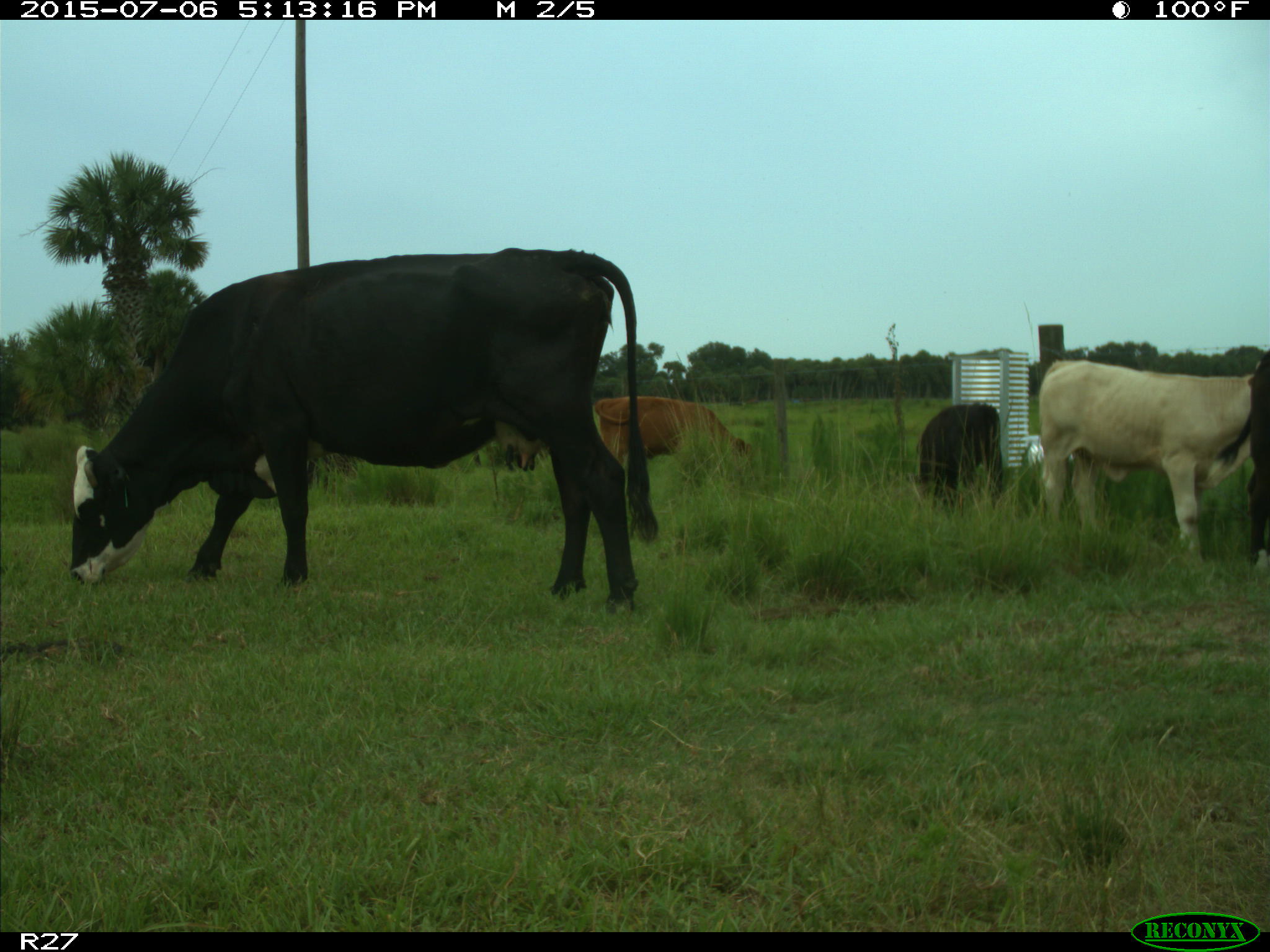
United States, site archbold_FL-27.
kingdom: Animalia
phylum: Chordata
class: Mammalia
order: Artiodactyla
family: Bovidae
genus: Bos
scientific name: Bos taurus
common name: domestic cow